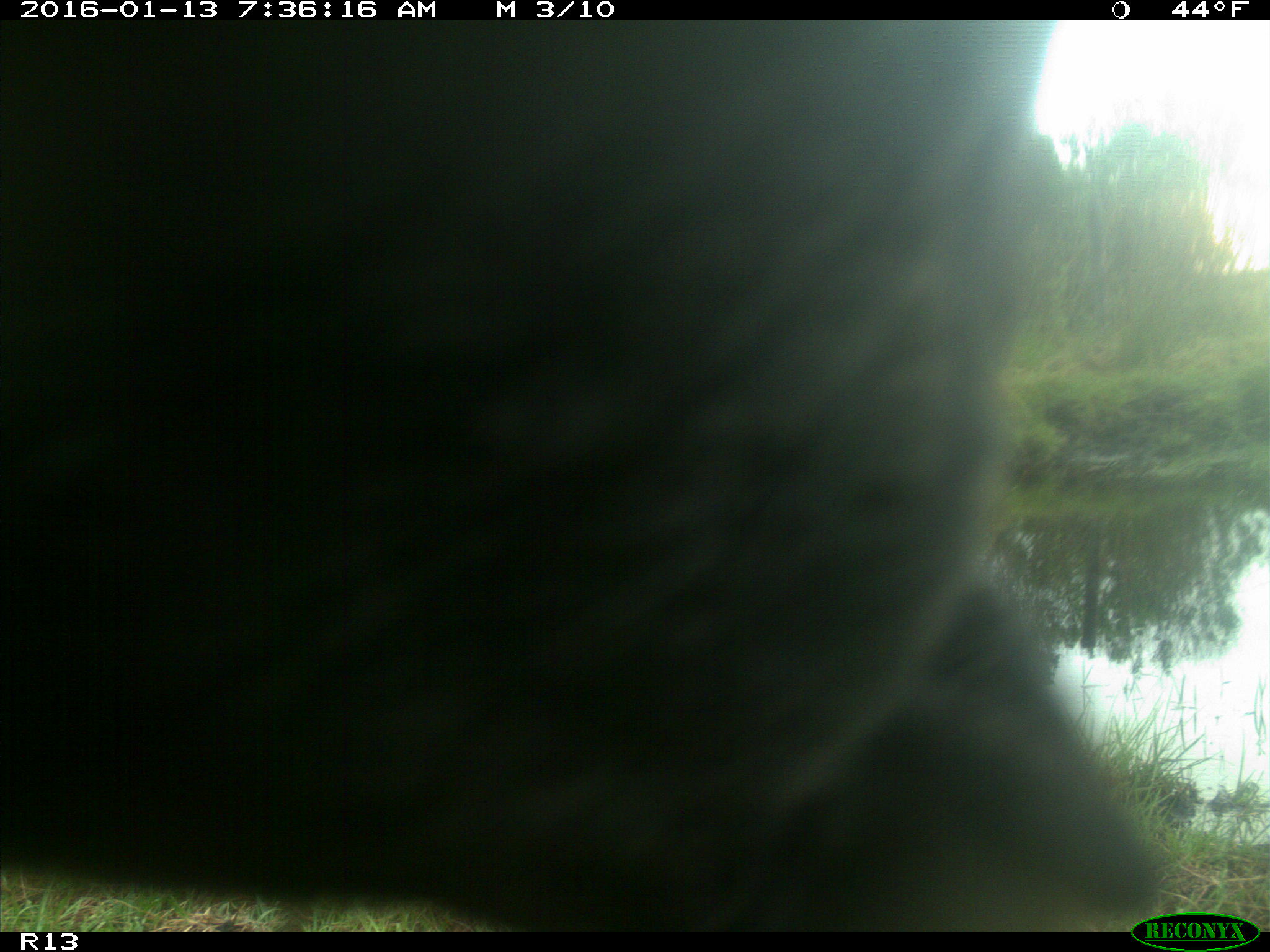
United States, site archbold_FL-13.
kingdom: Animalia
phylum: Chordata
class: Mammalia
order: Artiodactyla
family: Bovidae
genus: Bos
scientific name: Bos taurus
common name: domestic cow